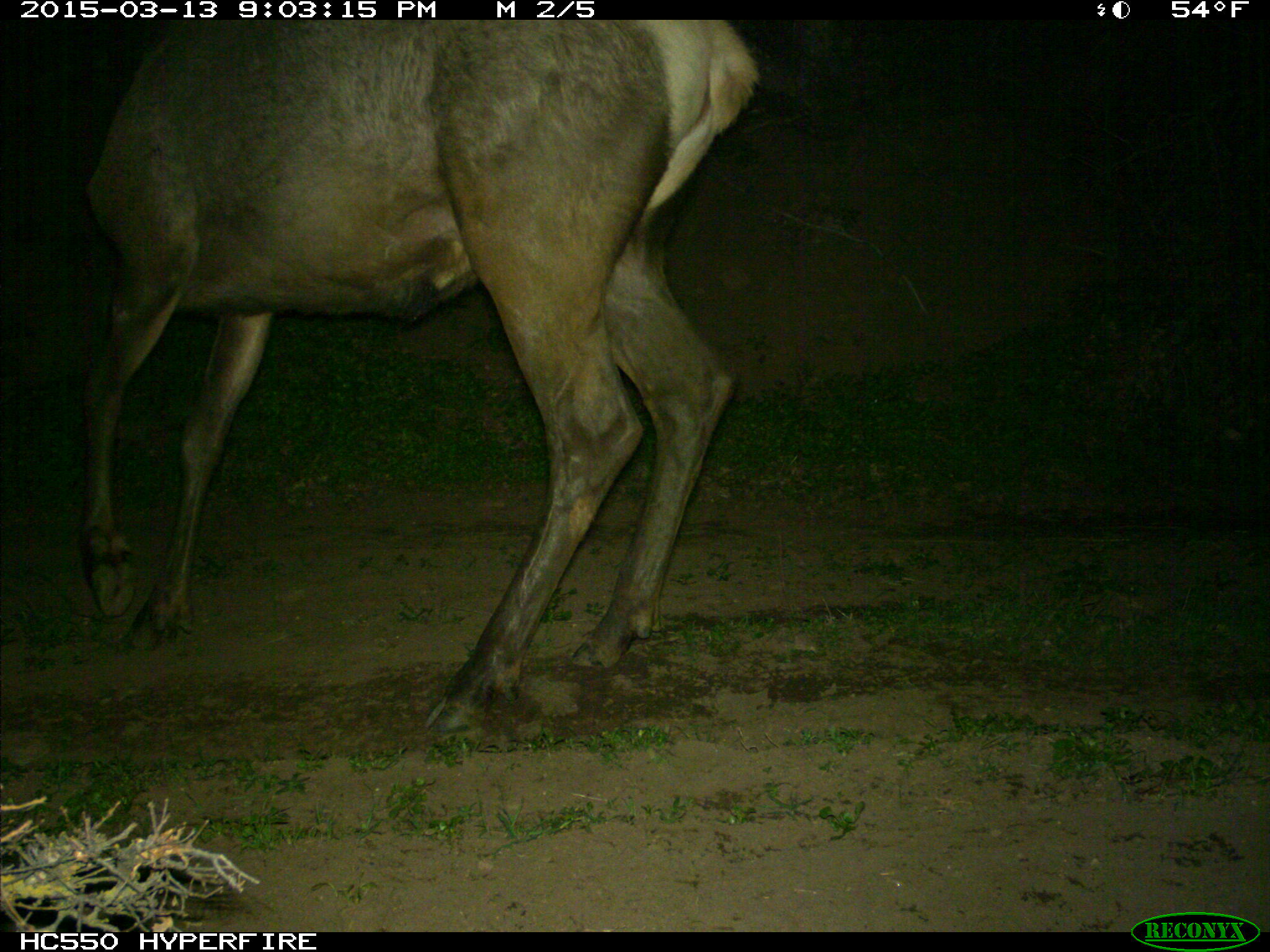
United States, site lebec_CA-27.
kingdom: Animalia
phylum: Chordata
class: Mammalia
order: Artiodactyla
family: Cervidae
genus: Cervus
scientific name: Cervus canadensis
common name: elk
Cervus canadensis (elk).